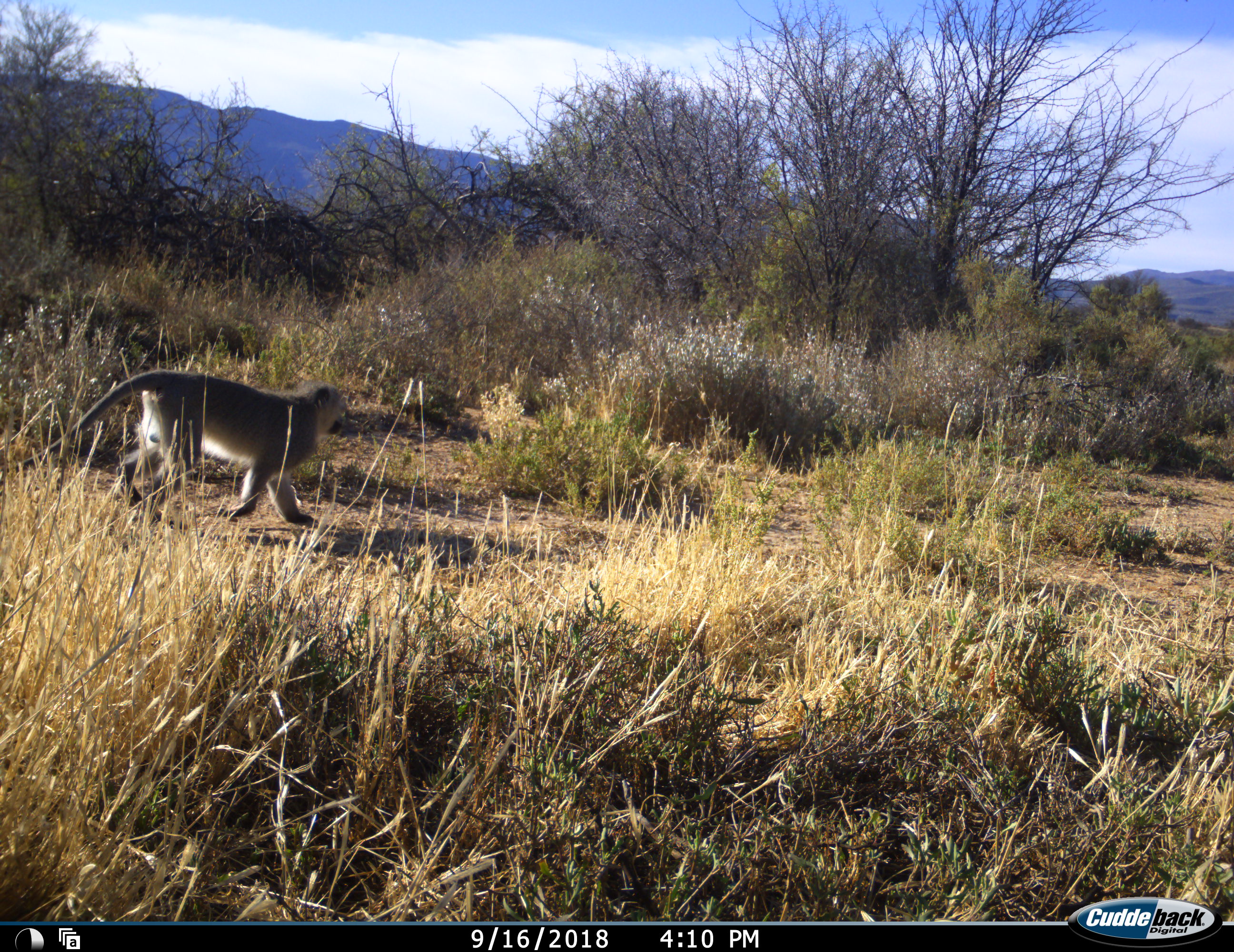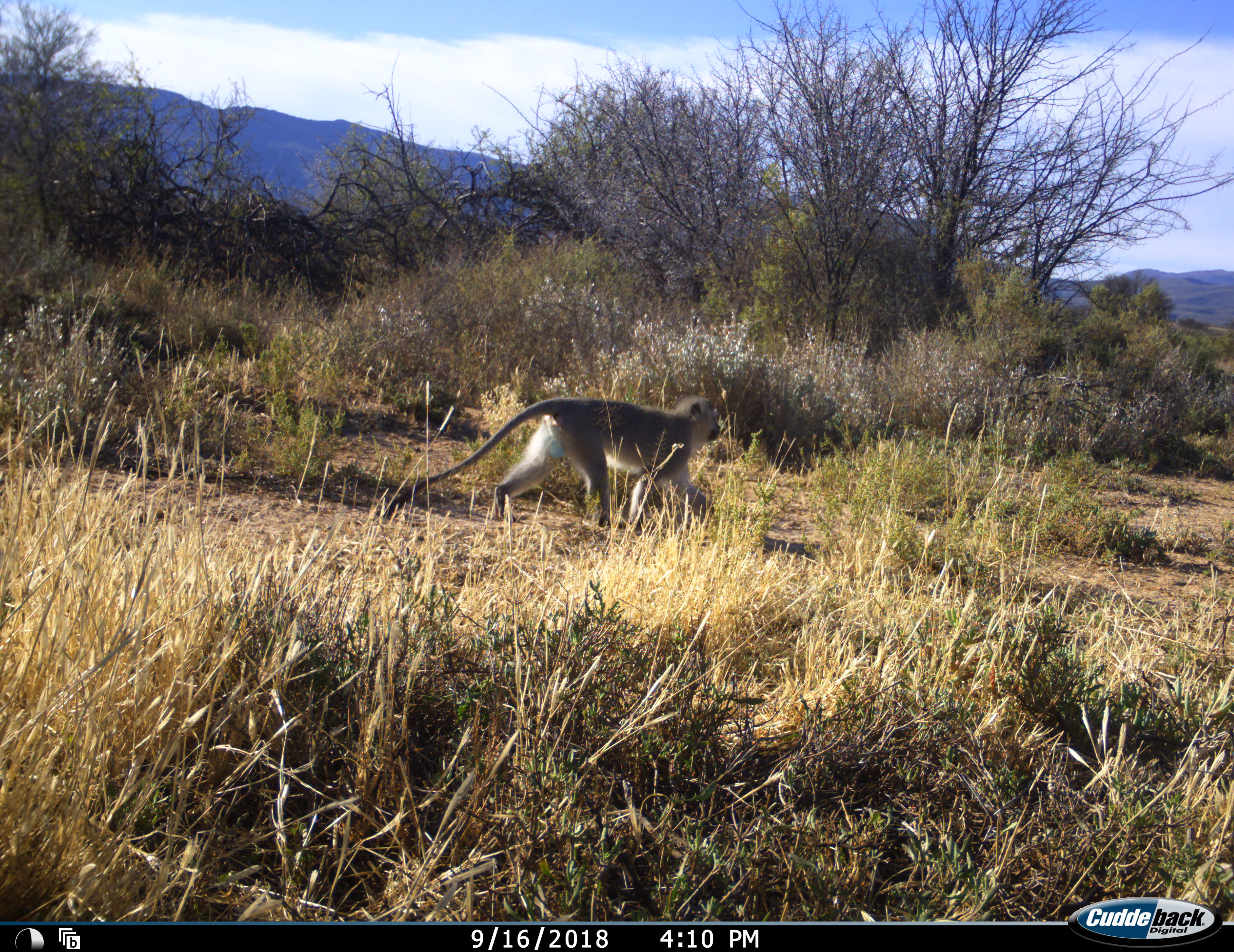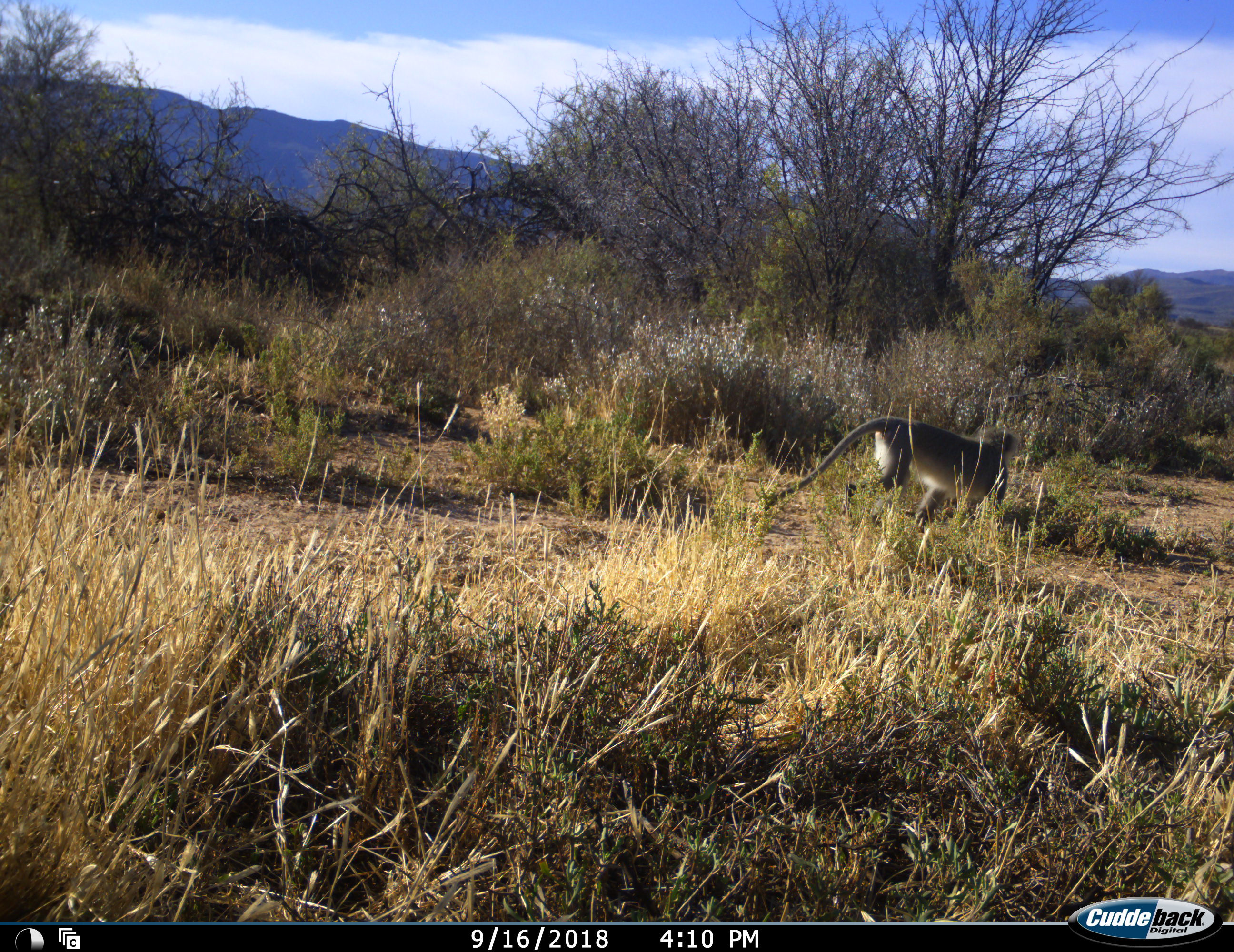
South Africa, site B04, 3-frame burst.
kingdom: Animalia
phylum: Chordata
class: Mammalia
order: Primates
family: Cercopithecidae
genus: Chlorocebus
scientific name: Chlorocebus pygerythrus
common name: vervet monkey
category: monkeyvervet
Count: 1.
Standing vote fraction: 0%.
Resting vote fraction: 0%.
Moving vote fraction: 100%.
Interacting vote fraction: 0%.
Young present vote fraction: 0%.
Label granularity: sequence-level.